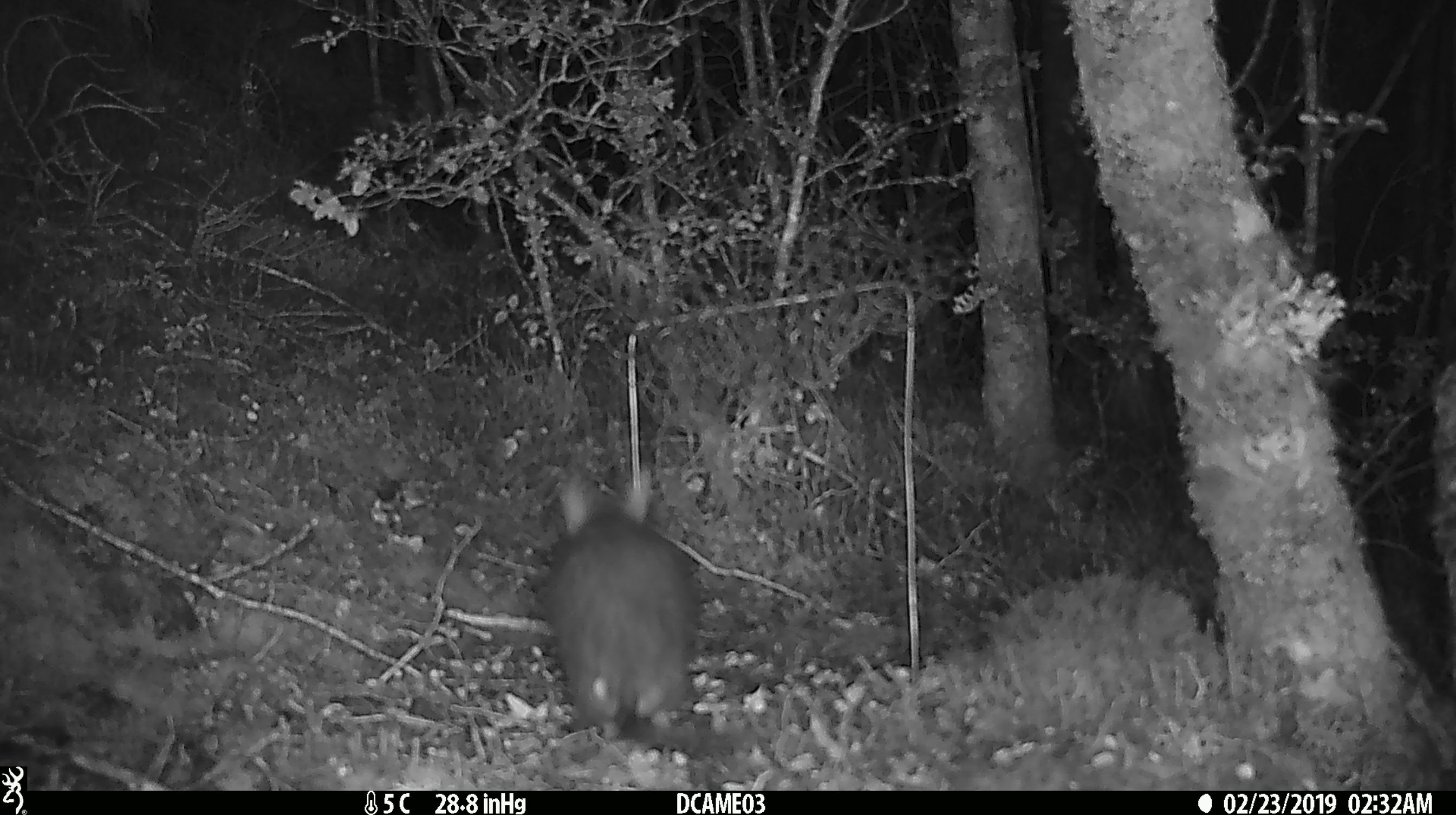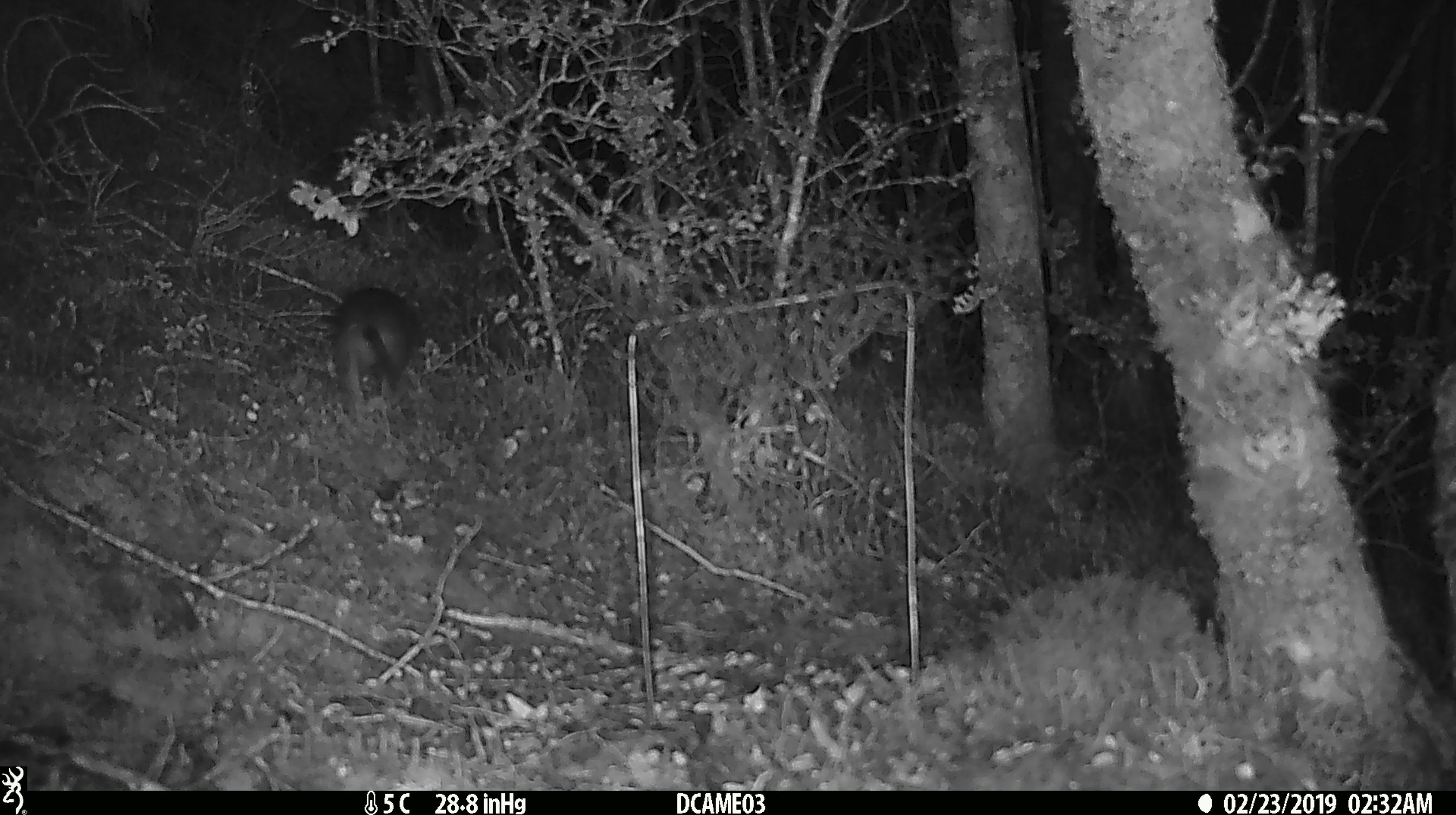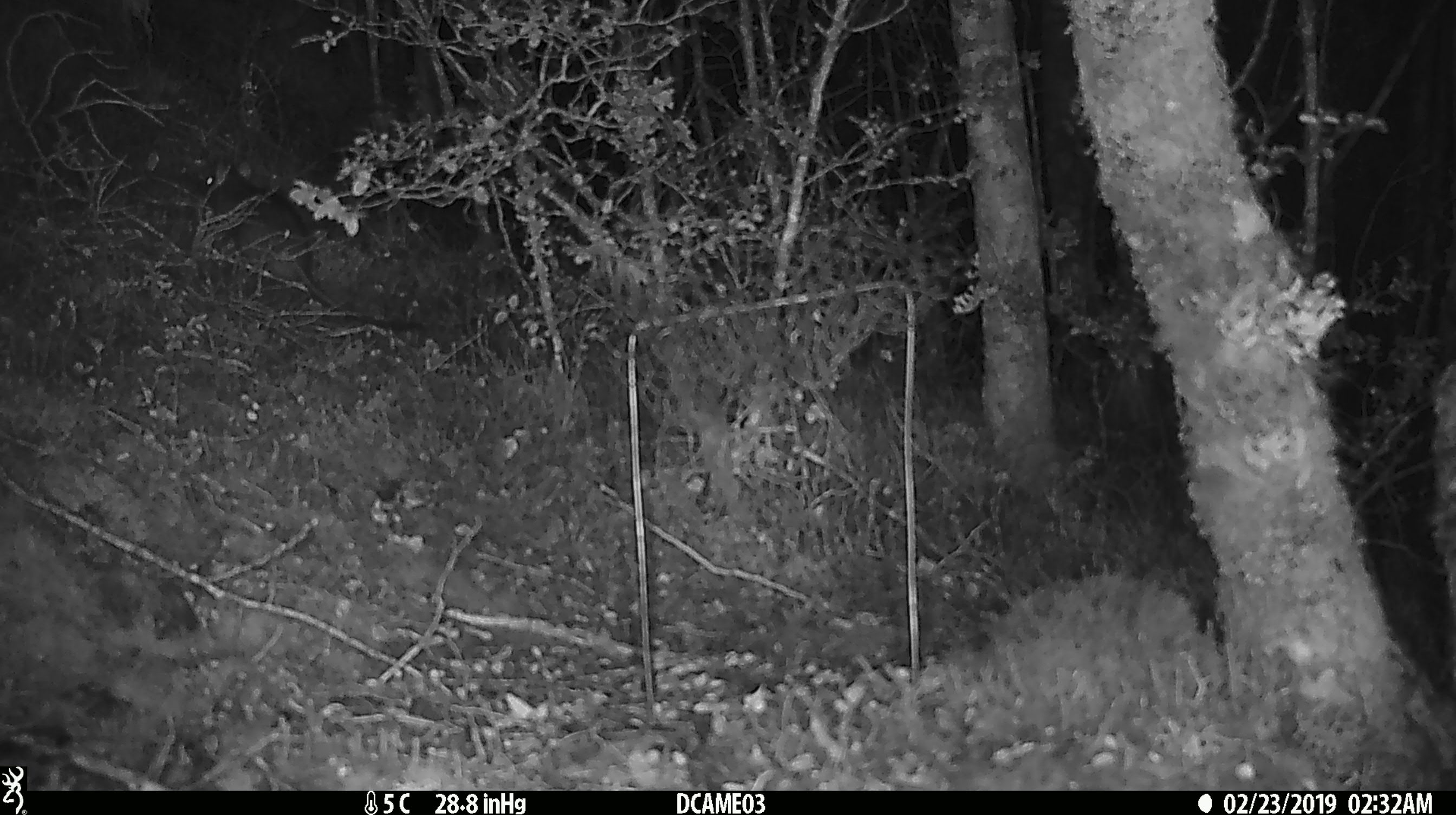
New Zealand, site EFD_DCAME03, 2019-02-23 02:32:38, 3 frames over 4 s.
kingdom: Animalia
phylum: Chordata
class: Mammalia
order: Rodentia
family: Muridae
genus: Rattus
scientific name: Rattus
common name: rat